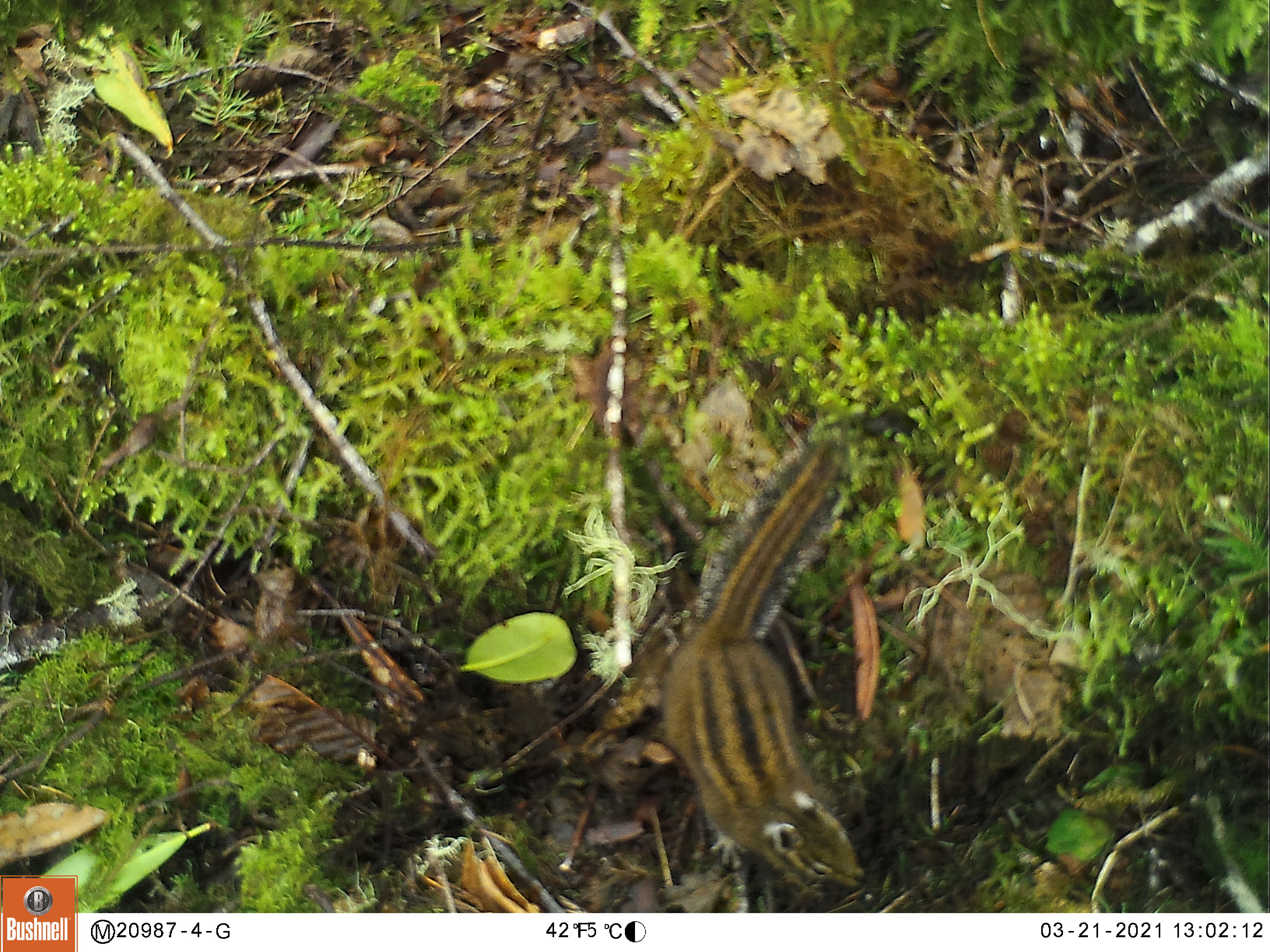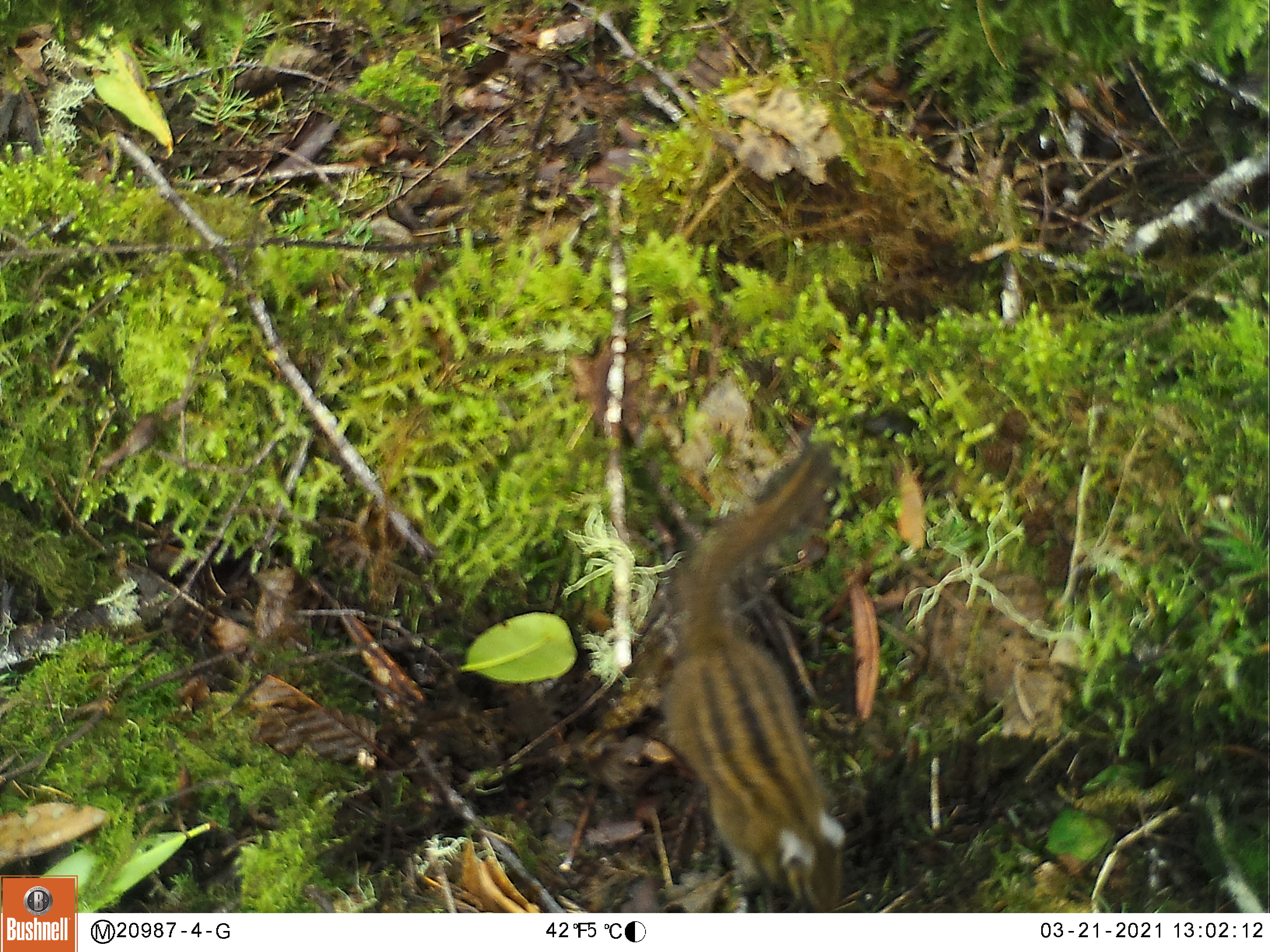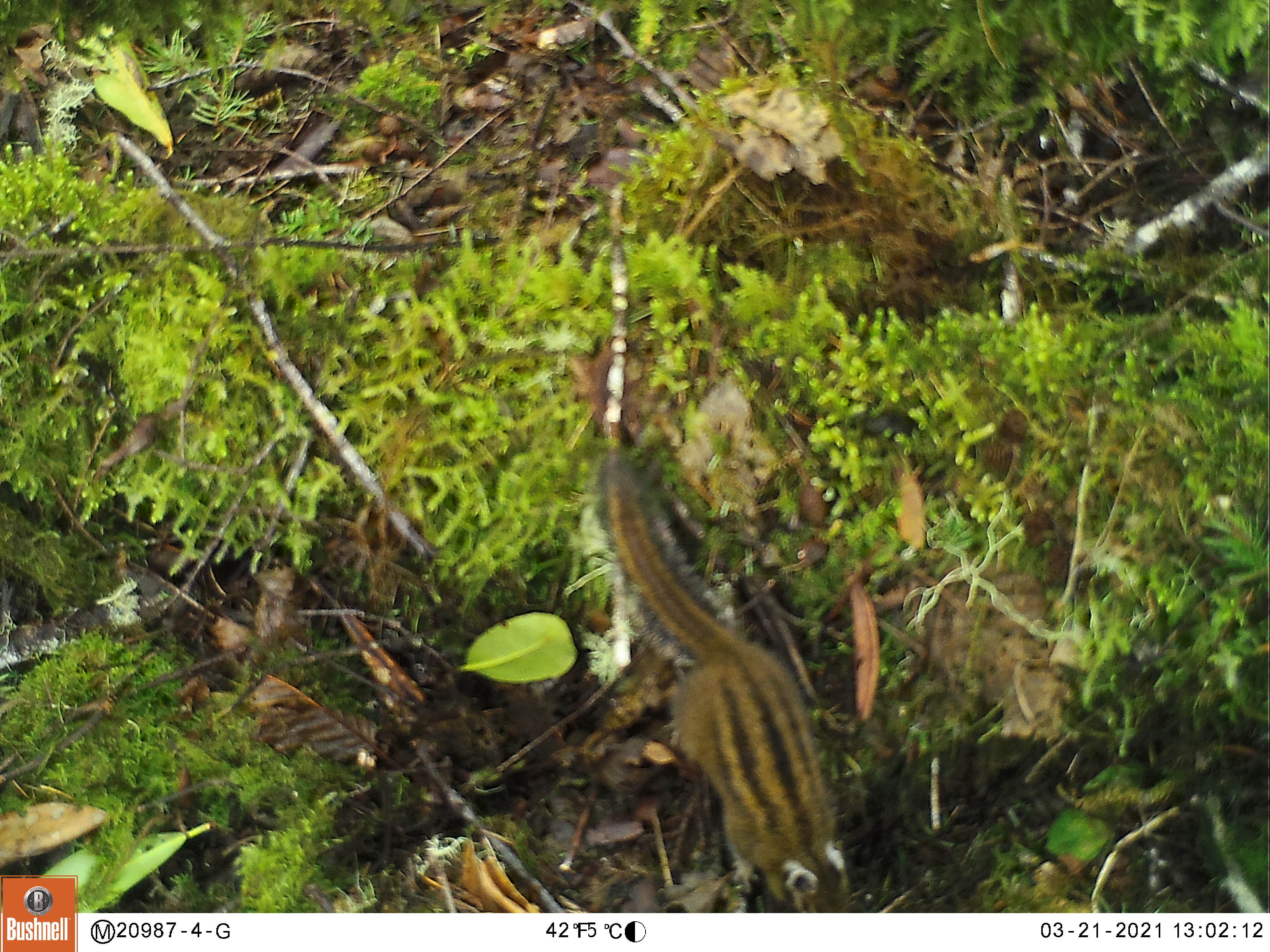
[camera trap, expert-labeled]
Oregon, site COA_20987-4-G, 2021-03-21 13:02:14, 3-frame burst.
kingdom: Animalia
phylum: Chordata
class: Mammalia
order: Rodentia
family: Sciuridae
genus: Neotamias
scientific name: Neotamias townsendii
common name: townsend's chipmunk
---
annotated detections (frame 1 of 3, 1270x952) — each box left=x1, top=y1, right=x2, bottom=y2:
townsend's chipmunk: left=646, top=433, right=871, bottom=895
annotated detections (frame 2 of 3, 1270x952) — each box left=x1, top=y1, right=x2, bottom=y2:
townsend's chipmunk: left=657, top=433, right=849, bottom=904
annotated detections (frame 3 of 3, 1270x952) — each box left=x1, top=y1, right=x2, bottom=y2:
townsend's chipmunk: left=597, top=451, right=862, bottom=900